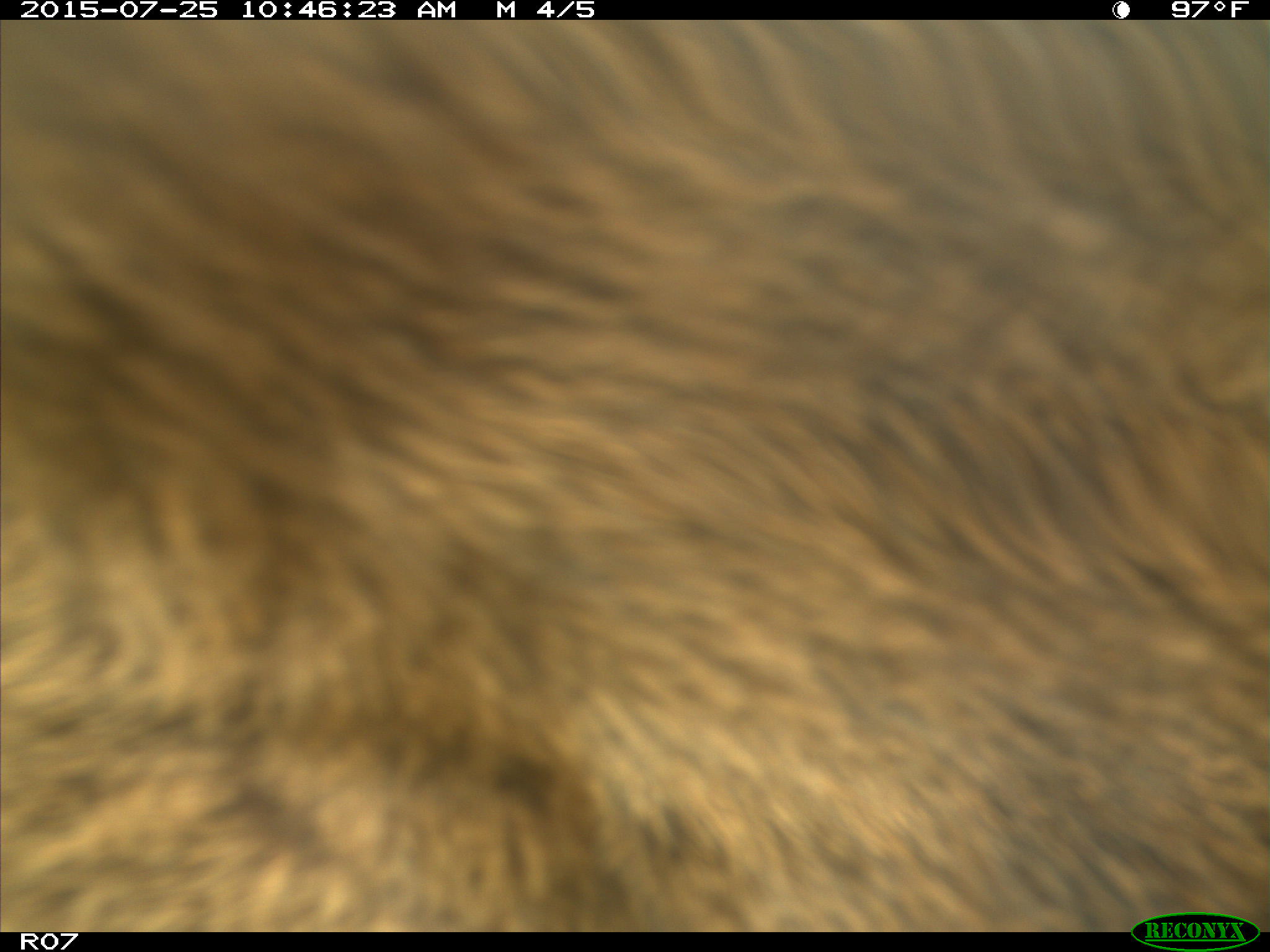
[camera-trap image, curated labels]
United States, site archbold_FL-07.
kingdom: Animalia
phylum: Chordata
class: Mammalia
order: Artiodactyla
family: Bovidae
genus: Bos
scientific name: Bos taurus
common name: domestic cow